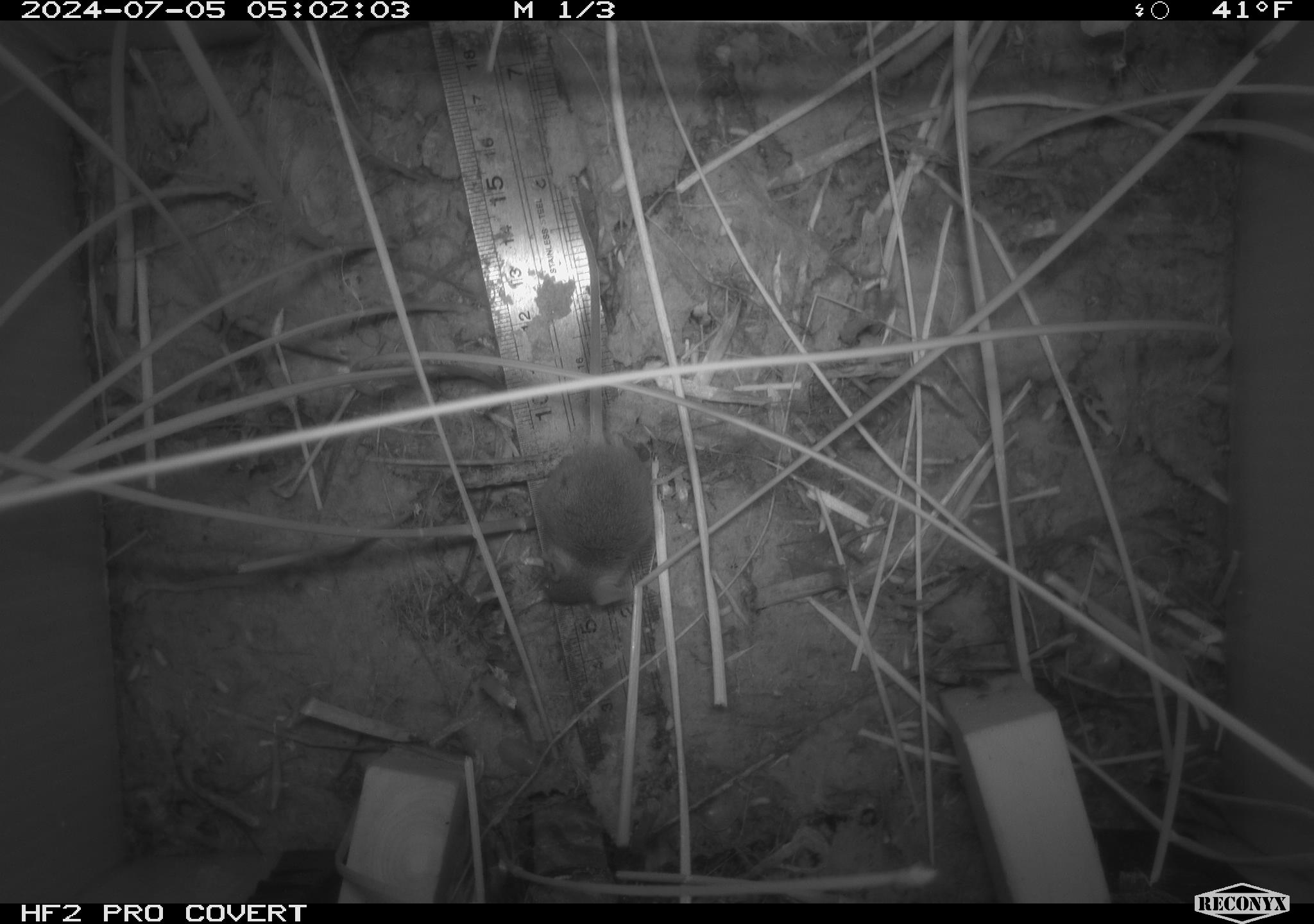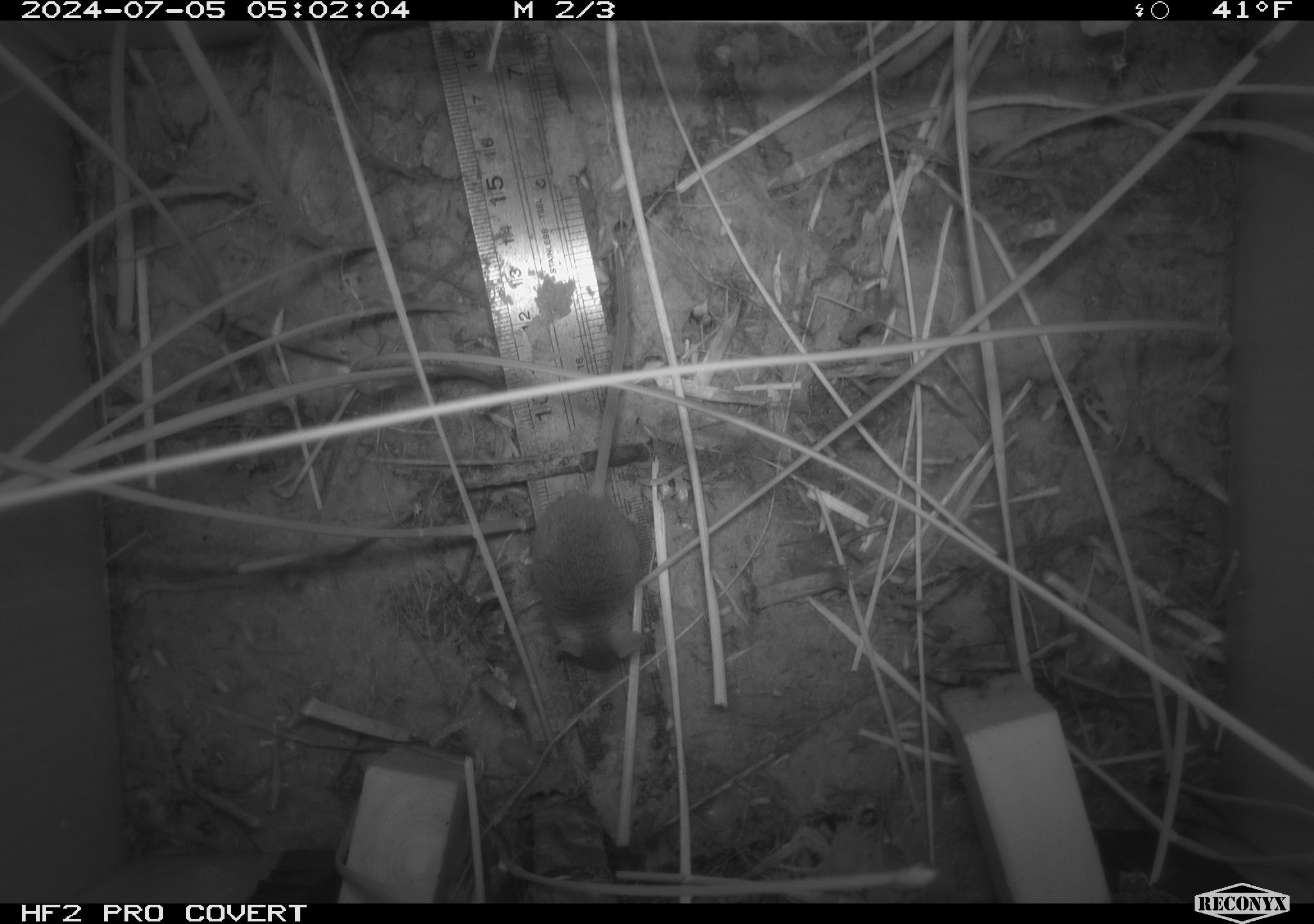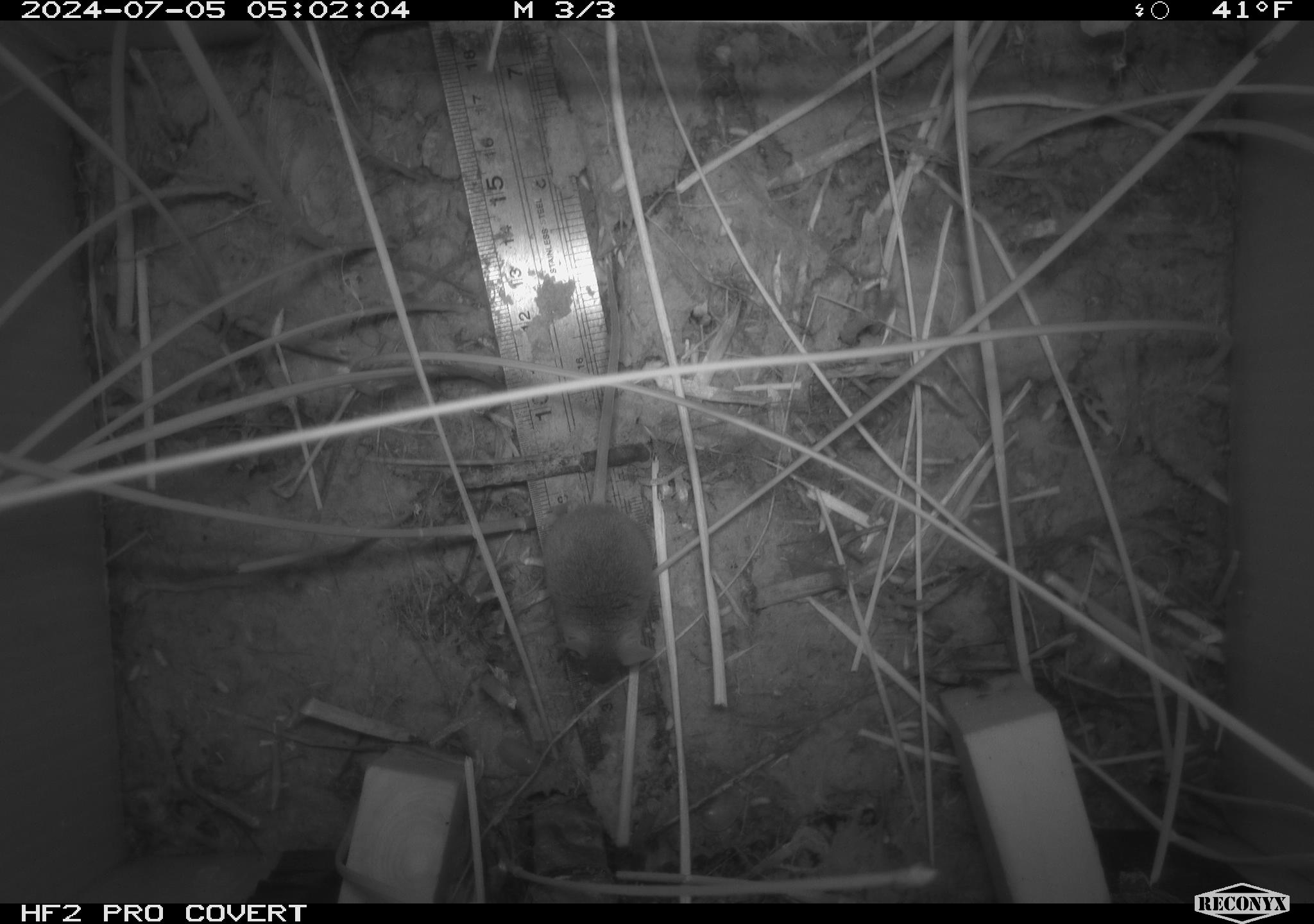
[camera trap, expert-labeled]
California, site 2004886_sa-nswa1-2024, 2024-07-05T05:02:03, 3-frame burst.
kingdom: Animalia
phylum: Chordata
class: Mammalia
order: Rodentia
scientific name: Rodentia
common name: rodent